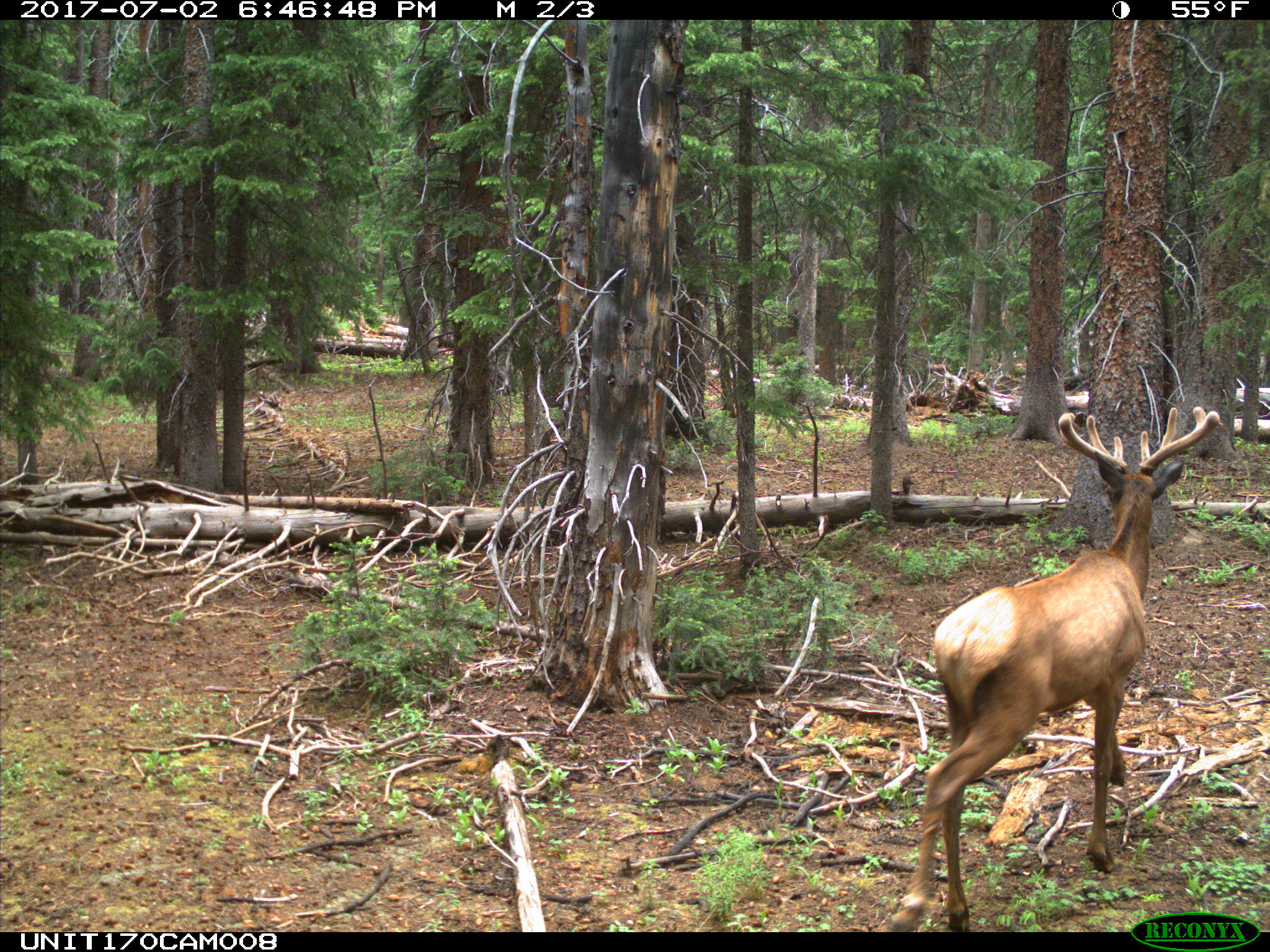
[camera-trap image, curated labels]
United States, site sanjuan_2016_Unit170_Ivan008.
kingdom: Animalia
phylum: Chordata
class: Mammalia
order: Artiodactyla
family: Cervidae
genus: Cervus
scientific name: Cervus elaphus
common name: red deer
Cervus elaphus (red deer).